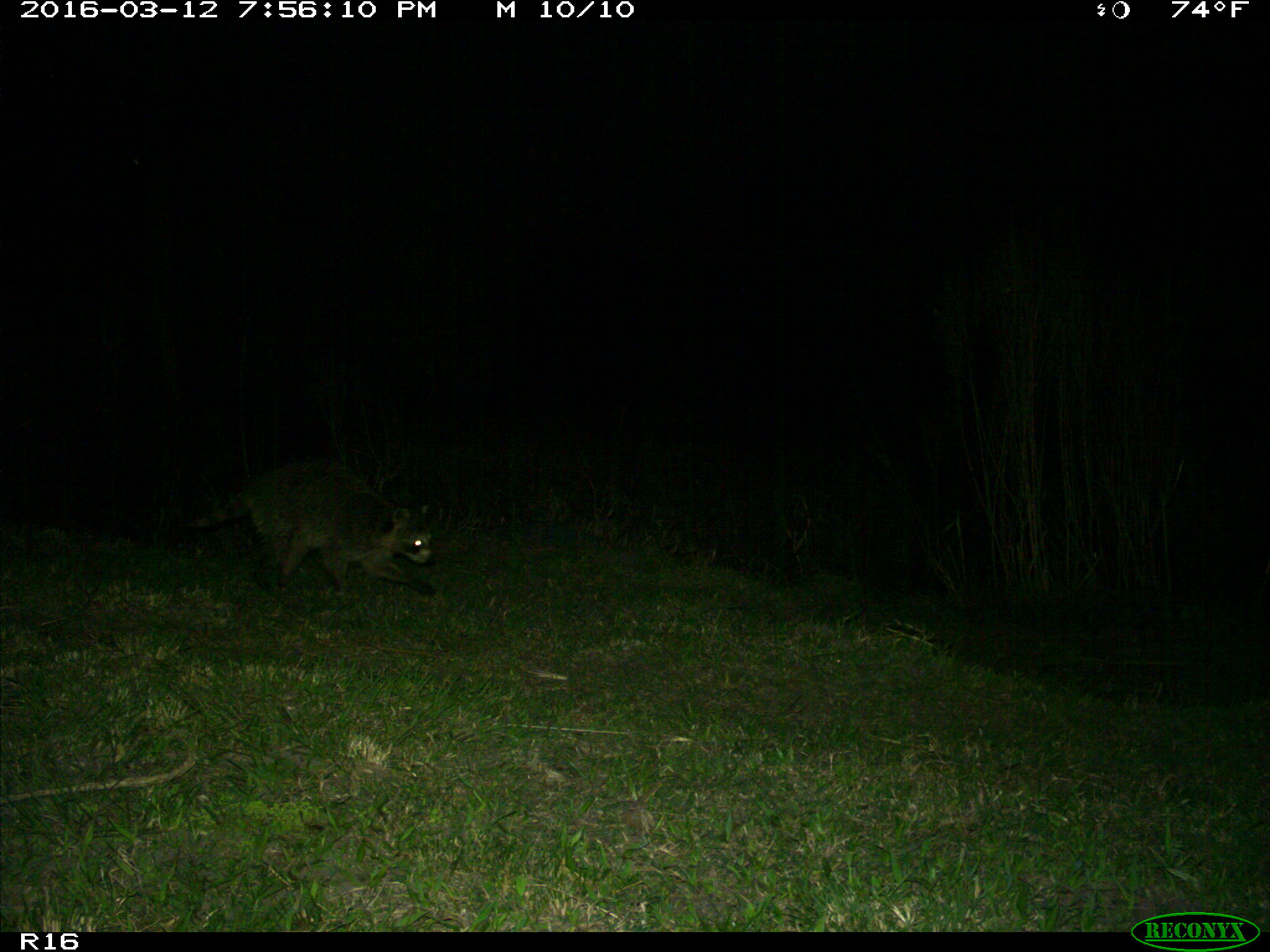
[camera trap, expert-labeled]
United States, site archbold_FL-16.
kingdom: Animalia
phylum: Chordata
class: Mammalia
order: Carnivora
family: Procyonidae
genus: Procyon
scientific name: Procyon lotor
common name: common raccoon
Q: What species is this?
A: Procyon lotor (common raccoon).